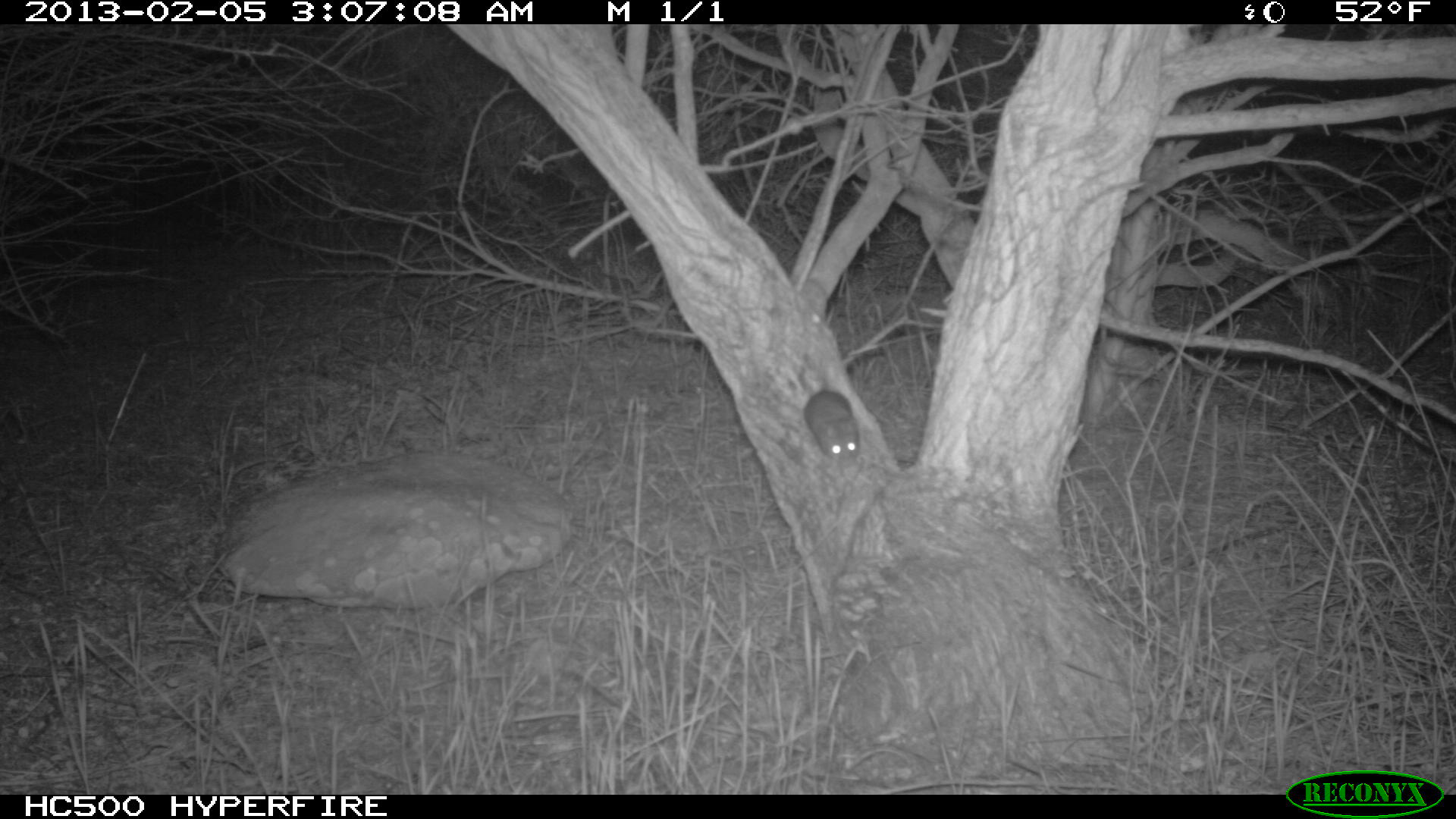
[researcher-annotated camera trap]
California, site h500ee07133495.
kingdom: Animalia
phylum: Chordata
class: Mammalia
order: Rodentia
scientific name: Rodentia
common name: rodent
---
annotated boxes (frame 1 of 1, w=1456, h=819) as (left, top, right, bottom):
rodent: (805, 356, 861, 464)